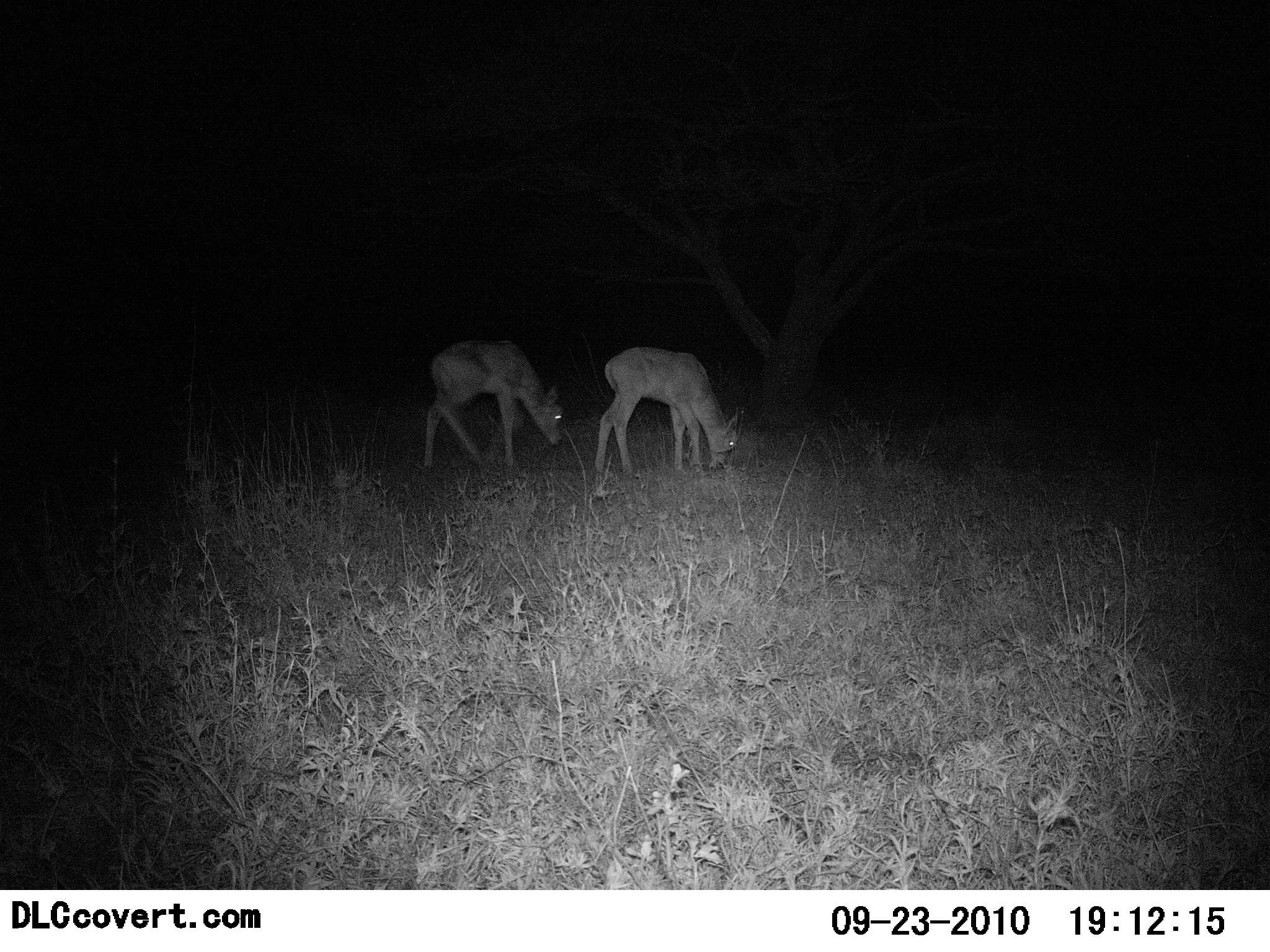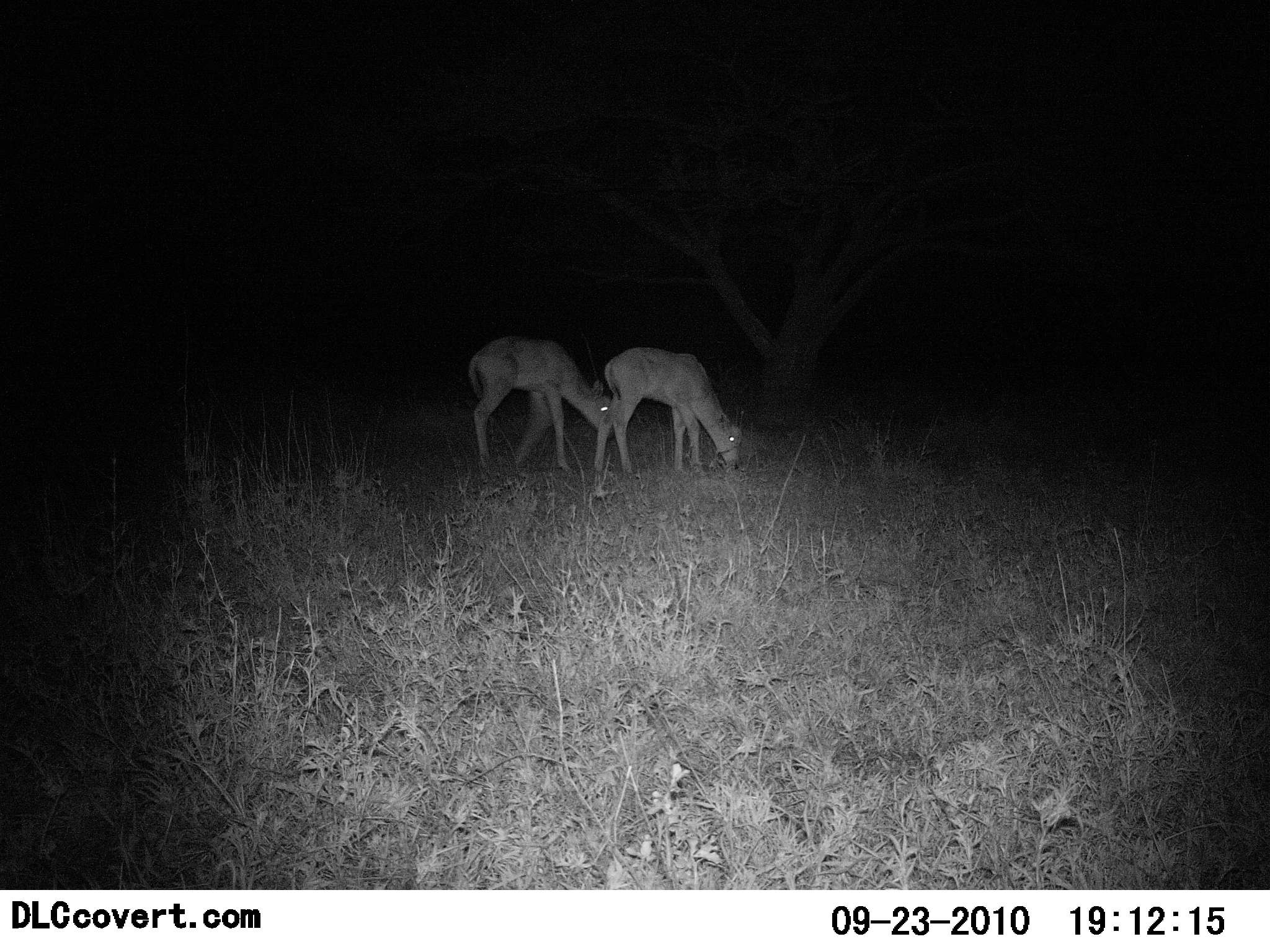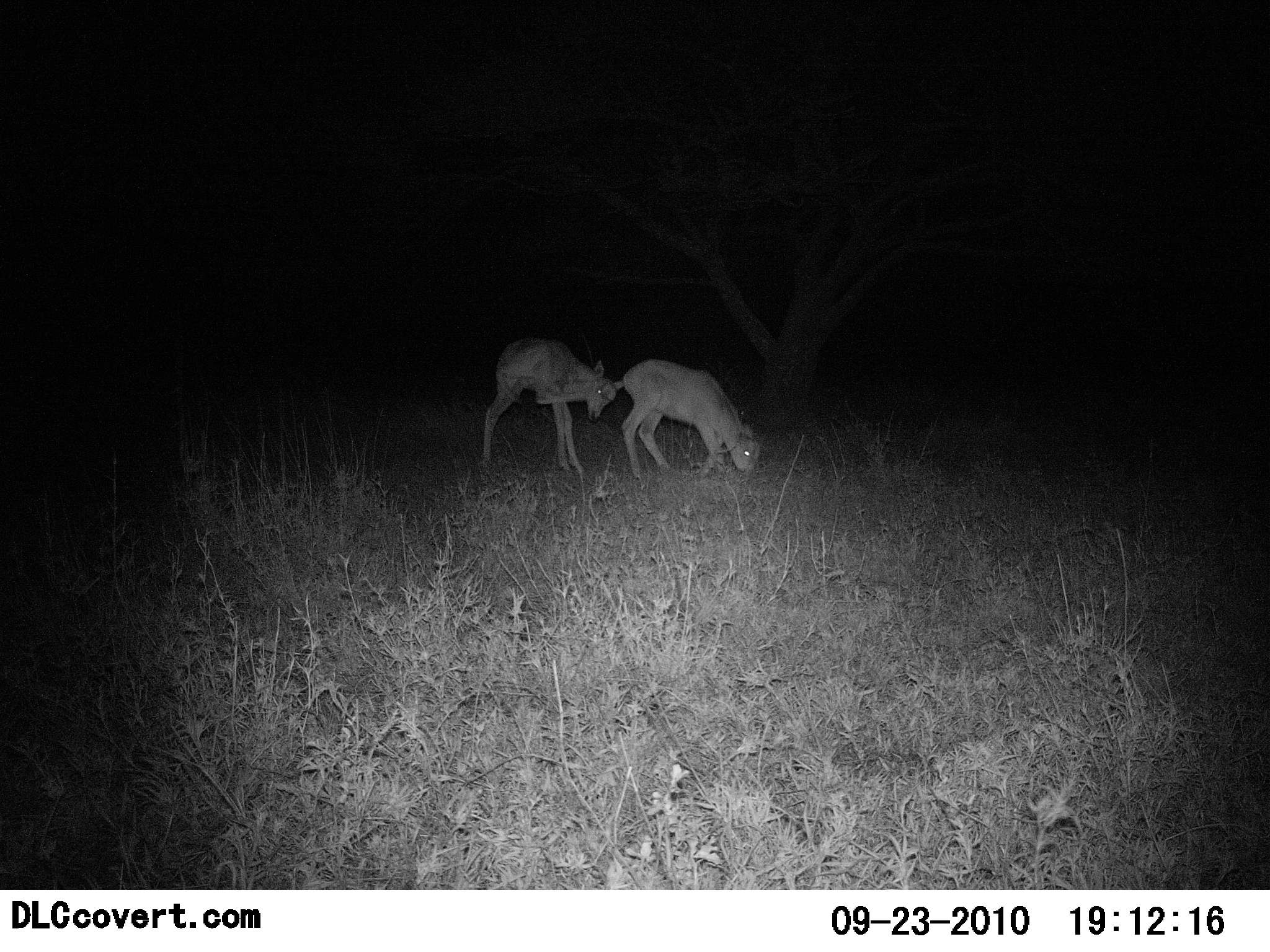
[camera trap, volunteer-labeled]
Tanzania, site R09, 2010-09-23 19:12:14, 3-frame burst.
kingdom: Animalia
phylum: Chordata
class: Mammalia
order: Artiodactyla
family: Bovidae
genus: Madoqua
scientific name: Madoqua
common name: dikdik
Dikdik (Madoqua), count 2. Behavior (volunteer vote fractions): standing 22%, resting 0%, moving 0%, interacting 11%. Young present (vote fraction): 0%. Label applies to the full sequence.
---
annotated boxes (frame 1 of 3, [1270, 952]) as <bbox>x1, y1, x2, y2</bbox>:
animal: <bbox>421, 337, 567, 472</bbox>; <bbox>592, 346, 741, 478</bbox>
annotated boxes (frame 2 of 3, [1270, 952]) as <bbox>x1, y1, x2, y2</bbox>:
animal: <bbox>466, 333, 615, 474</bbox>; <bbox>592, 345, 745, 475</bbox>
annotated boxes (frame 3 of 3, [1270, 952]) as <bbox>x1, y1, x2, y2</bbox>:
animal: <bbox>479, 335, 630, 475</bbox>; <bbox>619, 358, 761, 482</bbox>